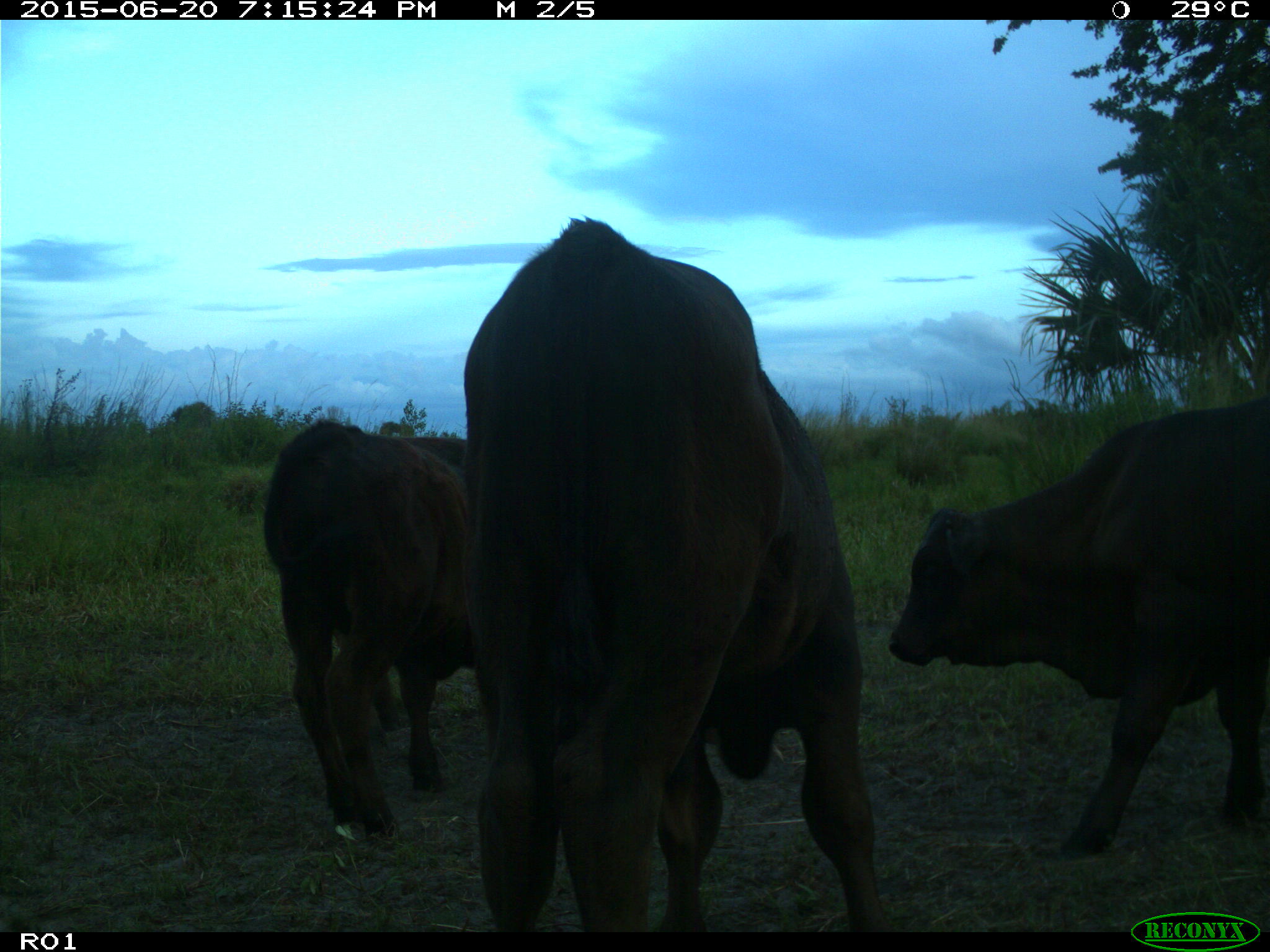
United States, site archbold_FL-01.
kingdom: Animalia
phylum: Chordata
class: Mammalia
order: Artiodactyla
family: Bovidae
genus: Bos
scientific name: Bos taurus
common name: domestic cow